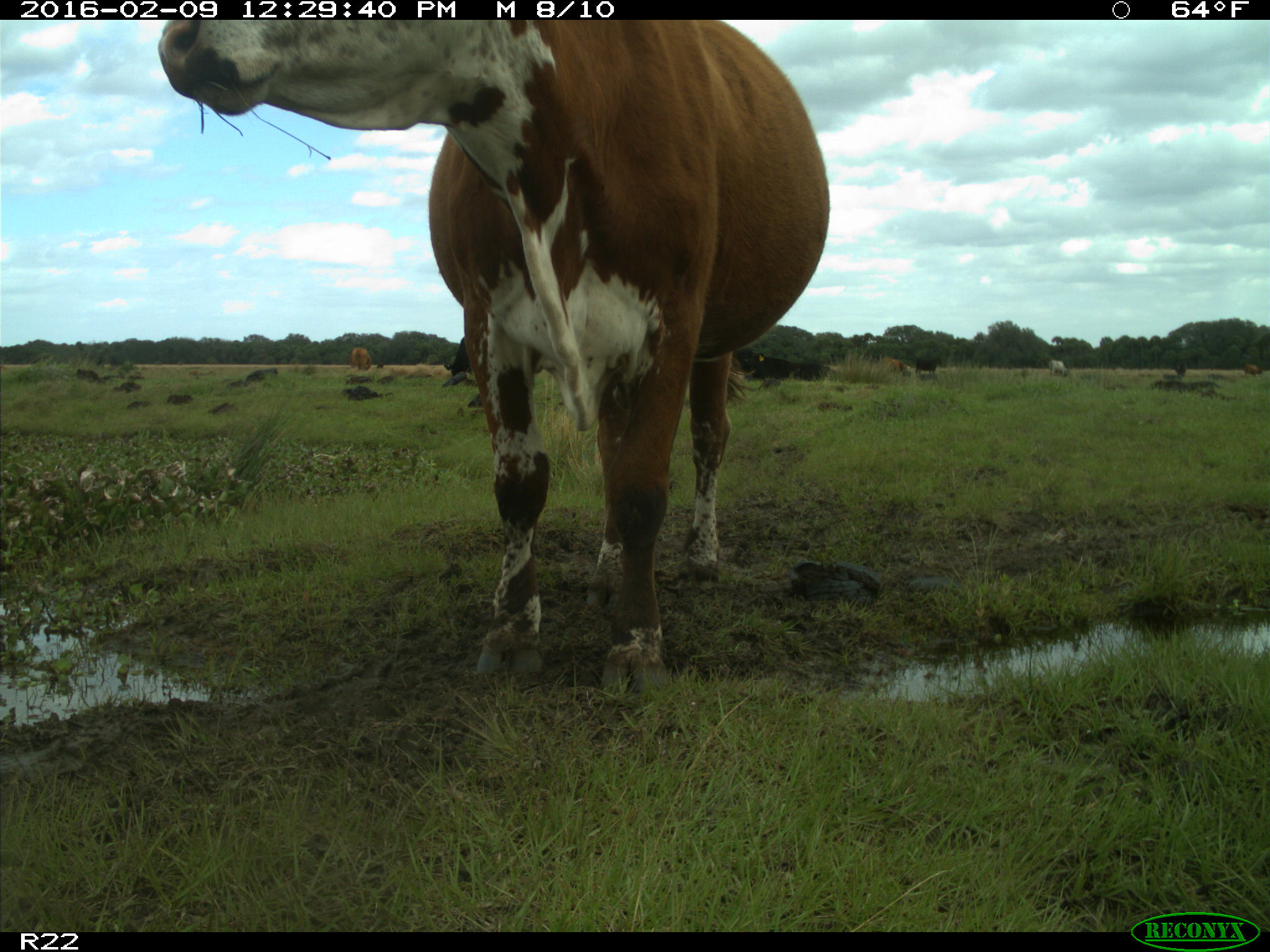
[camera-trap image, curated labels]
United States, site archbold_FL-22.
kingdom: Animalia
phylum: Chordata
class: Mammalia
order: Artiodactyla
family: Bovidae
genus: Bos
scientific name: Bos taurus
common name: domestic cow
Bos taurus (domestic cow).